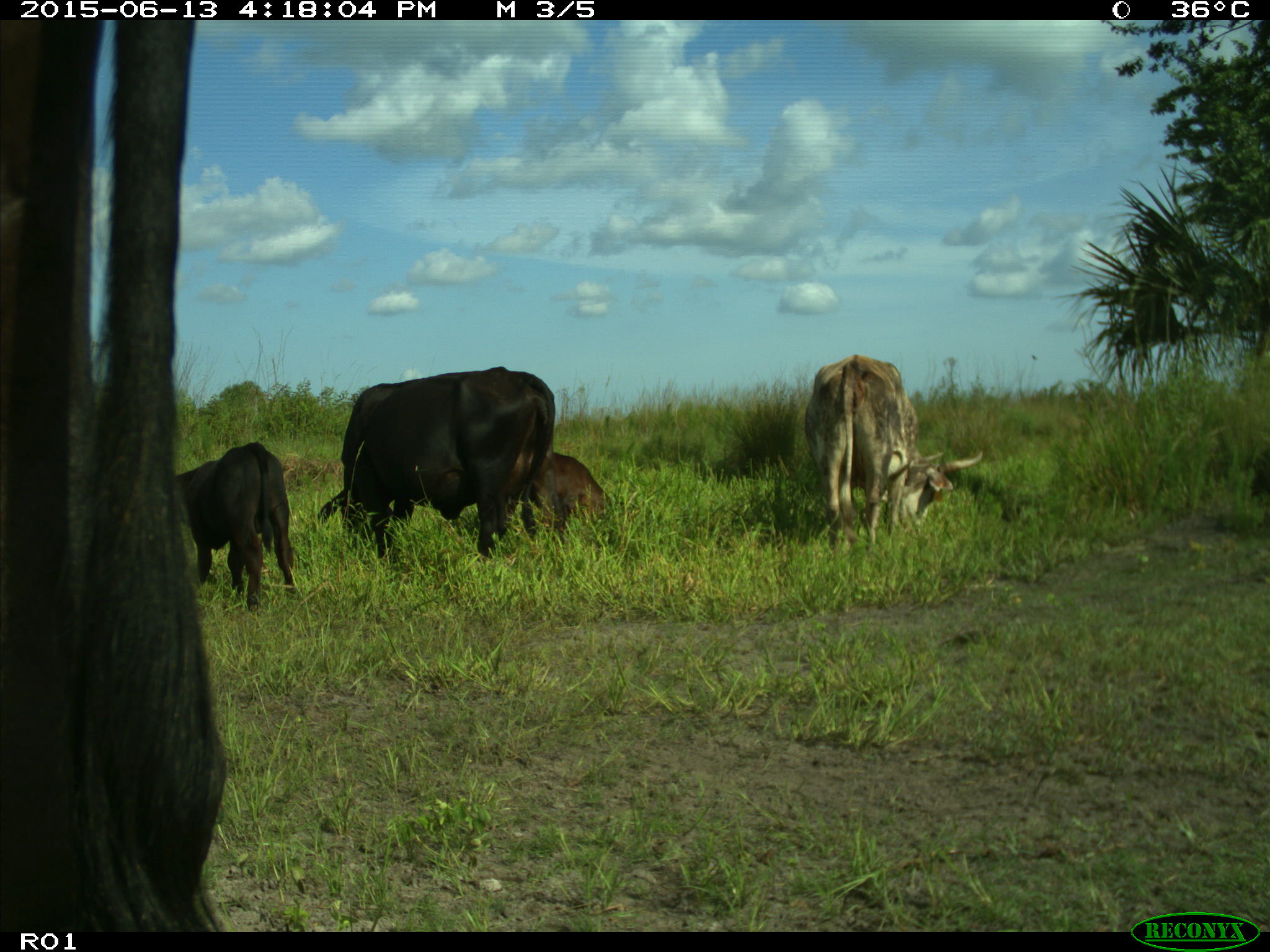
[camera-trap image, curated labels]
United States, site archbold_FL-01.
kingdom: Animalia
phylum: Chordata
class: Mammalia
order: Artiodactyla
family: Bovidae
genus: Bos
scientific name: Bos taurus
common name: domestic cow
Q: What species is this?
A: Bos taurus (domestic cow).